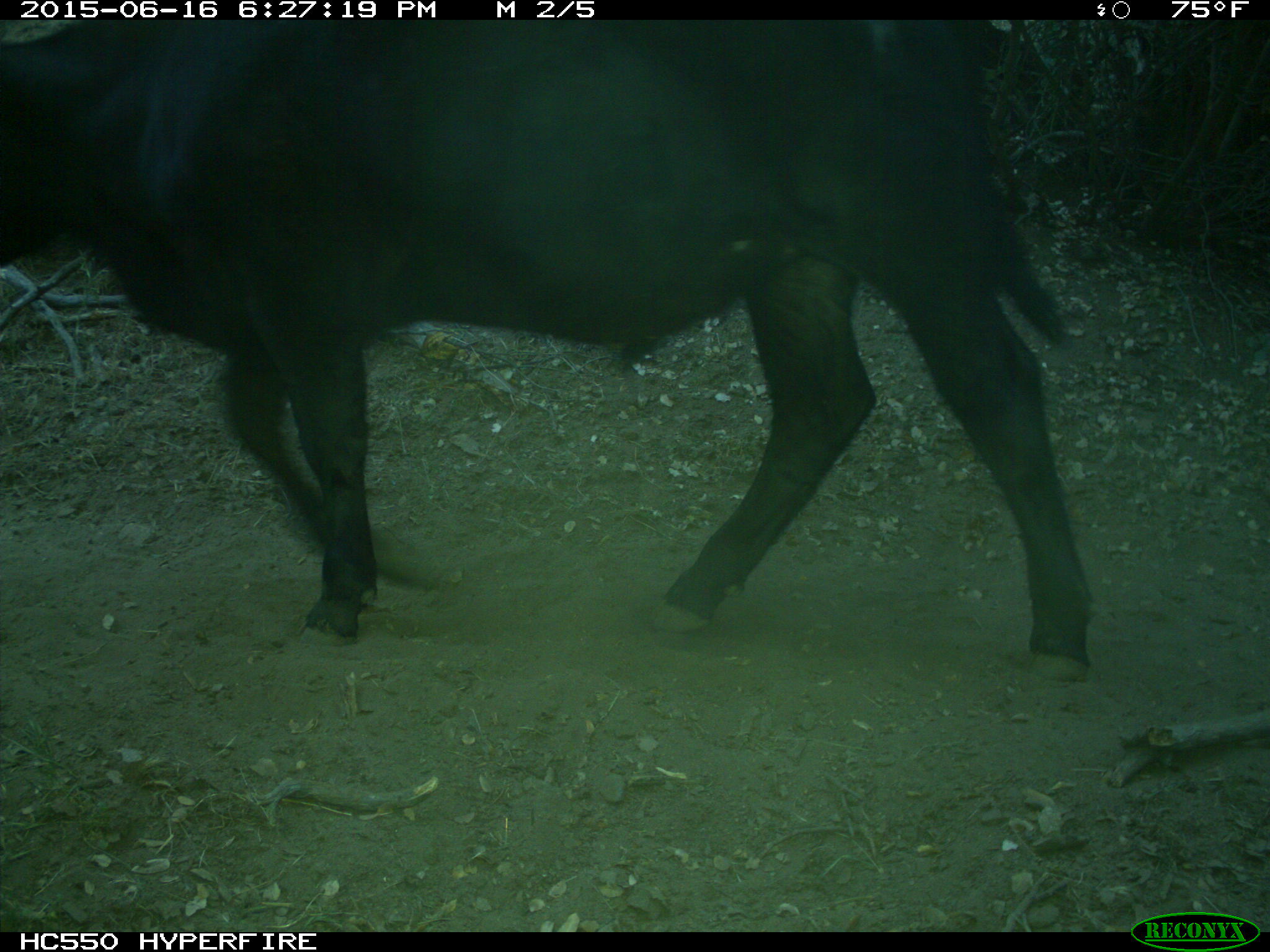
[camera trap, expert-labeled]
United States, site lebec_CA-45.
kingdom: Animalia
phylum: Chordata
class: Mammalia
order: Artiodactyla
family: Bovidae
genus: Bos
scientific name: Bos taurus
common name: domestic cow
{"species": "Bos taurus (domestic cow)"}